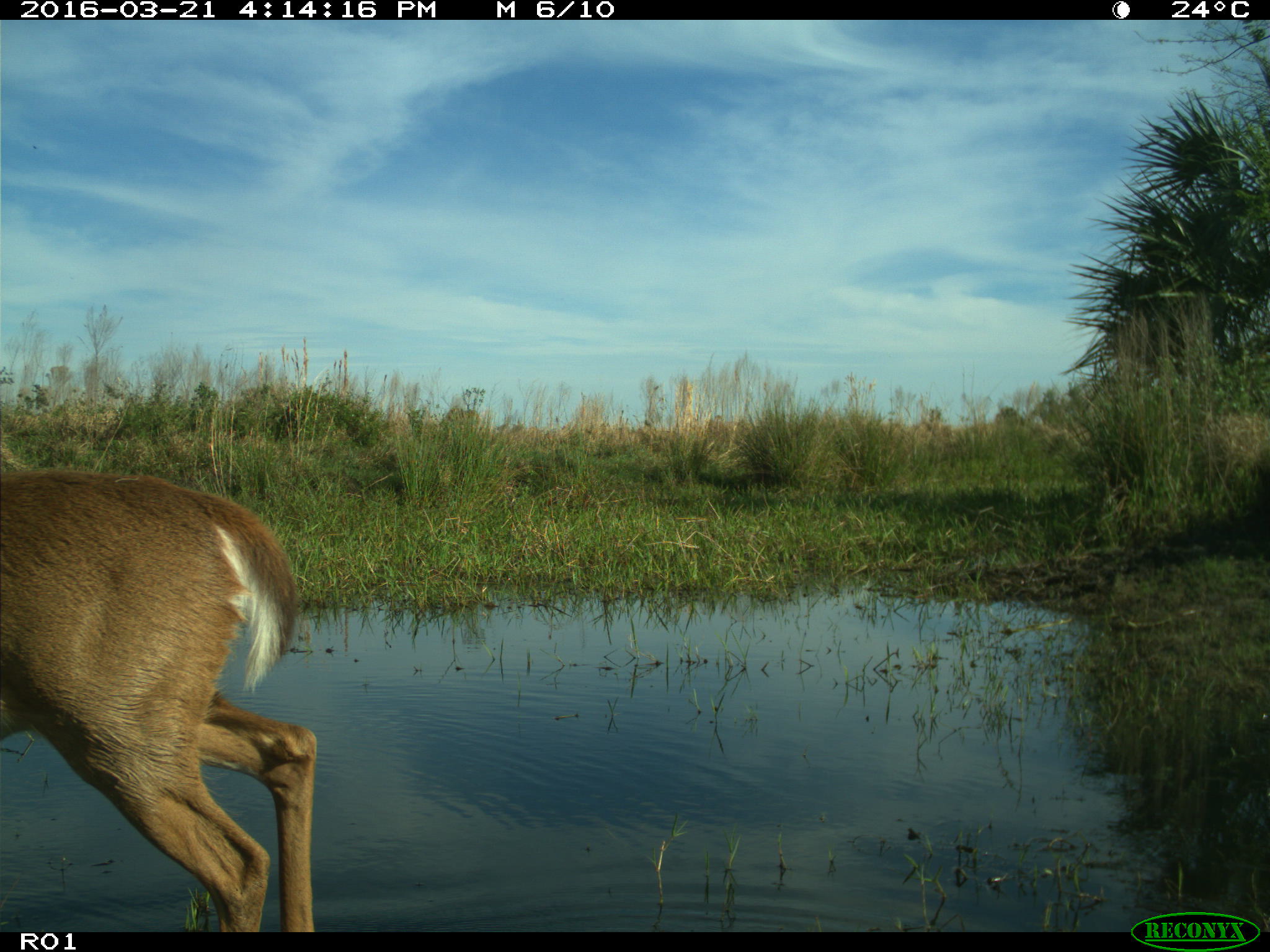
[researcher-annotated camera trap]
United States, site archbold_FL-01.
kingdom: Animalia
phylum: Chordata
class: Mammalia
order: Artiodactyla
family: Cervidae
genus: Odocoileus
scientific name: Odocoileus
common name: deer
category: unidentified deer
Unidentified deer (deer) (Odocoileus).